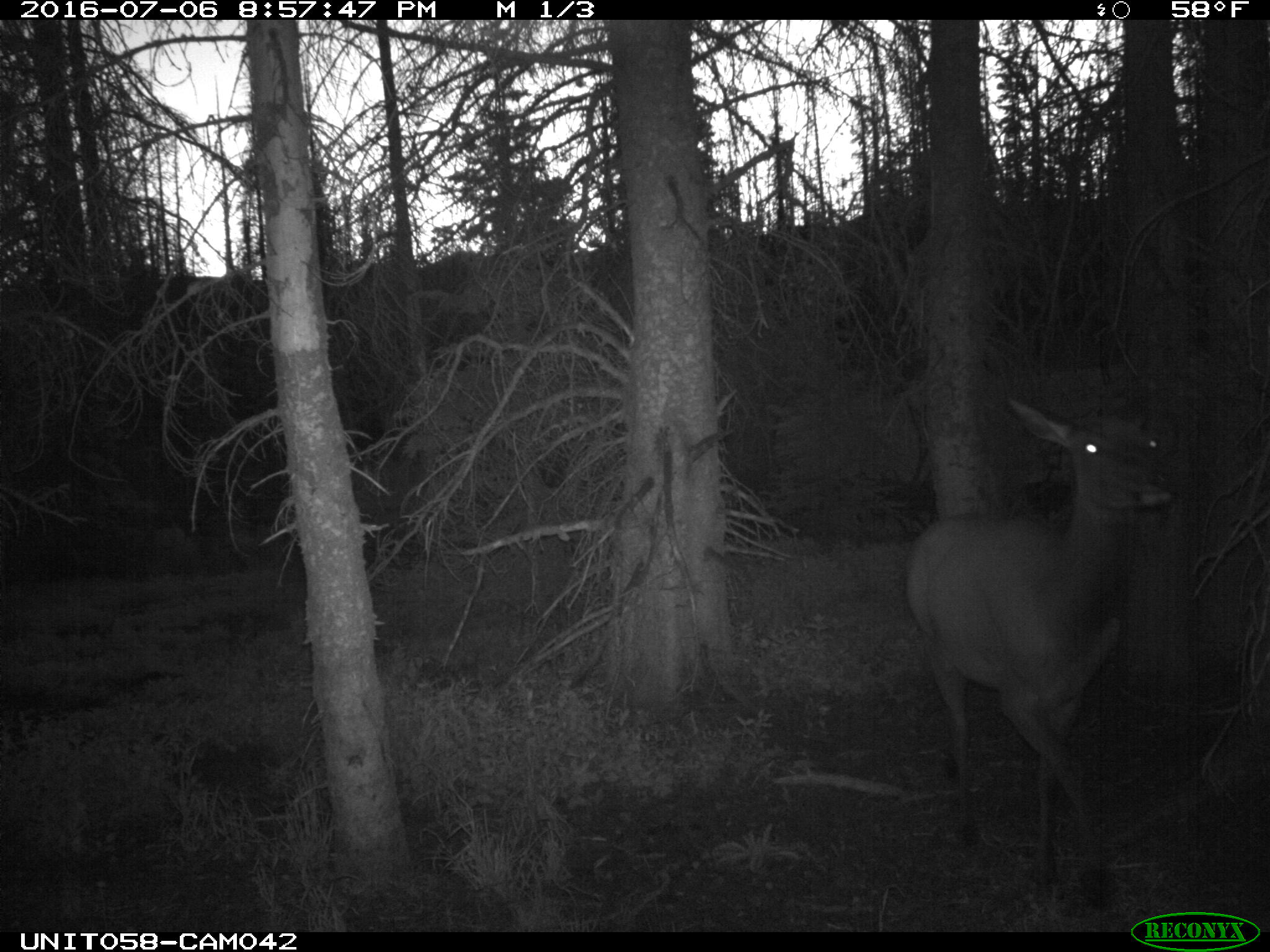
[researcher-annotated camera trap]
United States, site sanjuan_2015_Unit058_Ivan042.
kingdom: Animalia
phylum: Chordata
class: Mammalia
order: Artiodactyla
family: Cervidae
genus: Cervus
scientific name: Cervus elaphus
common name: red deer